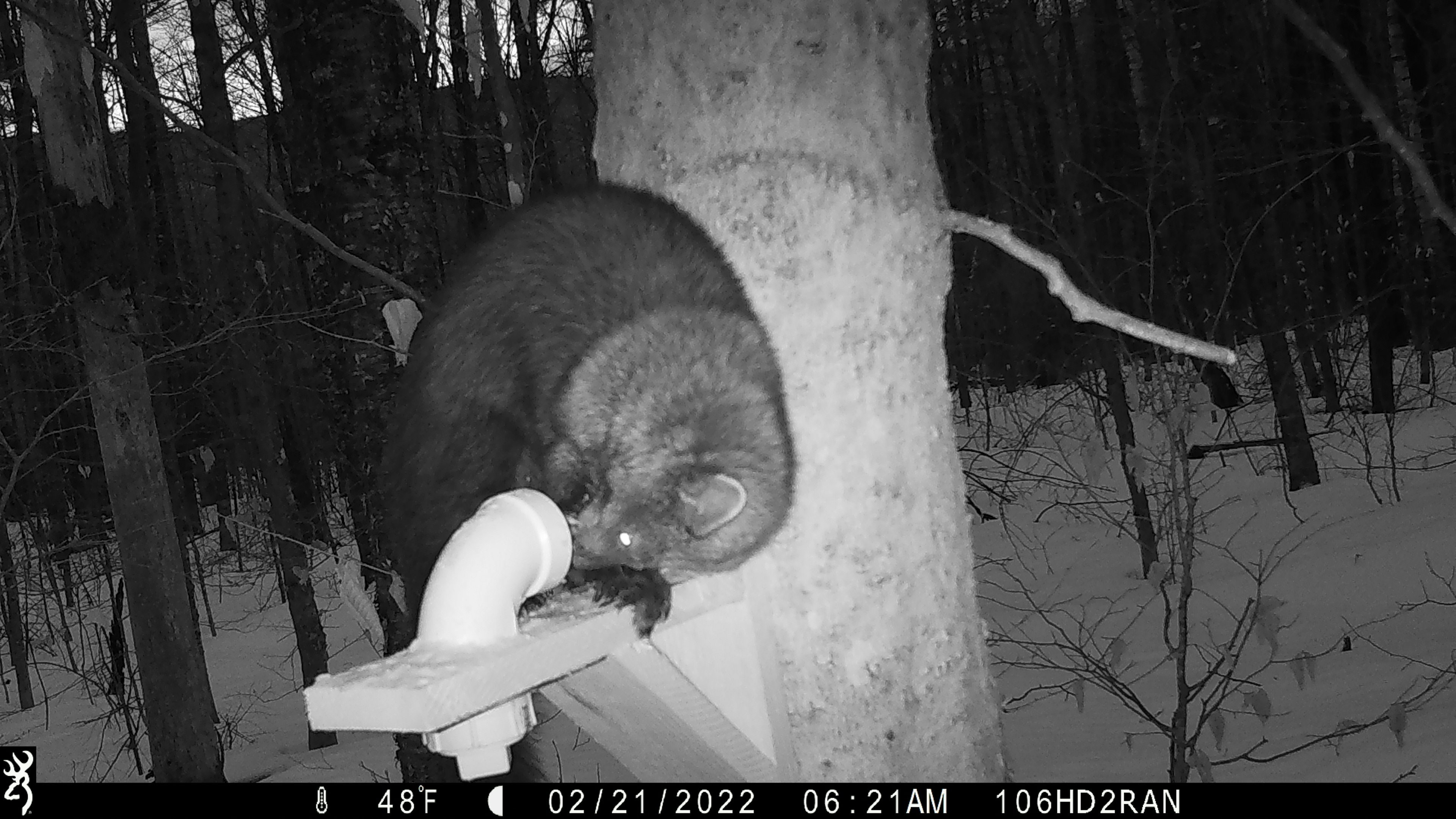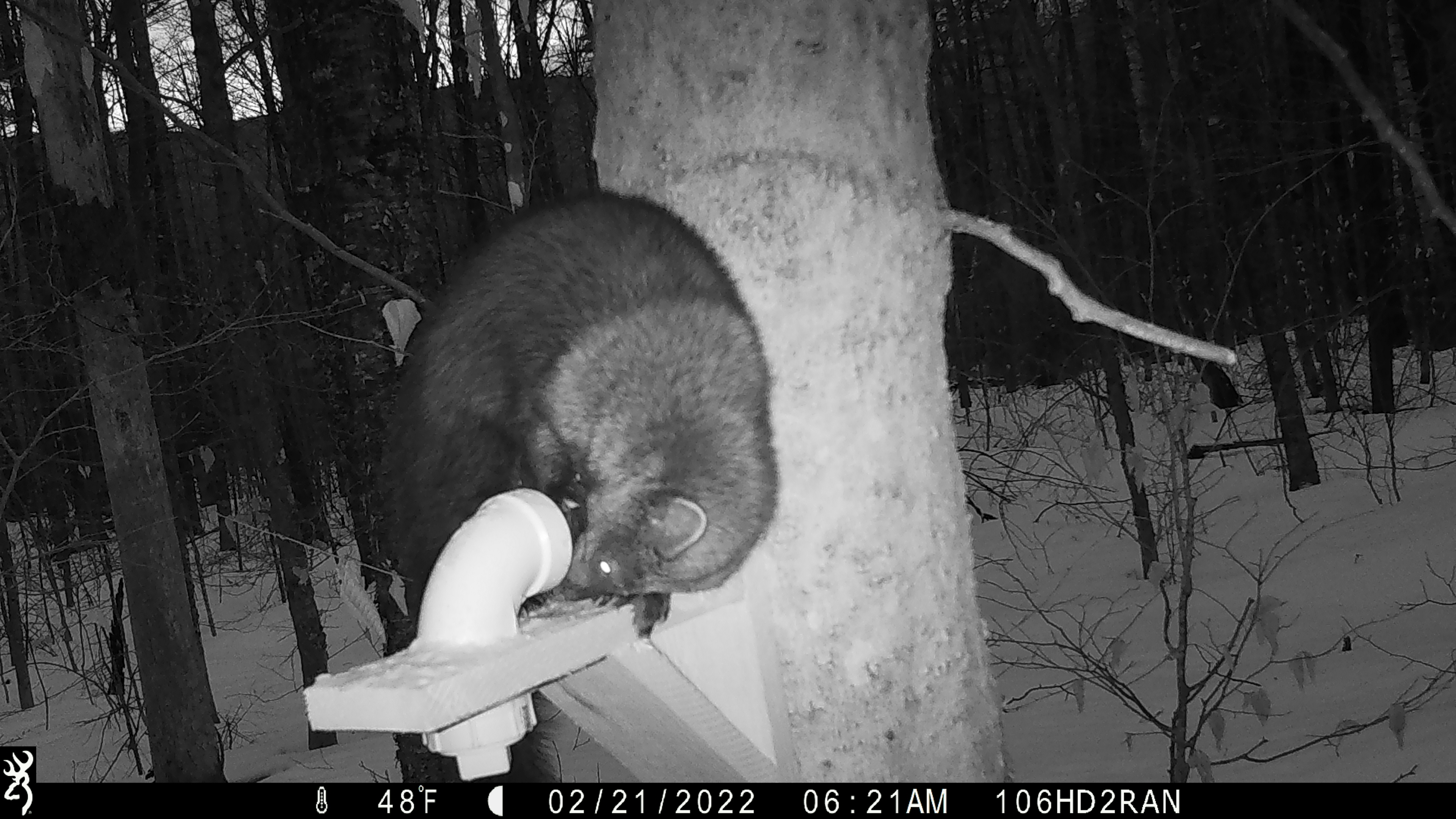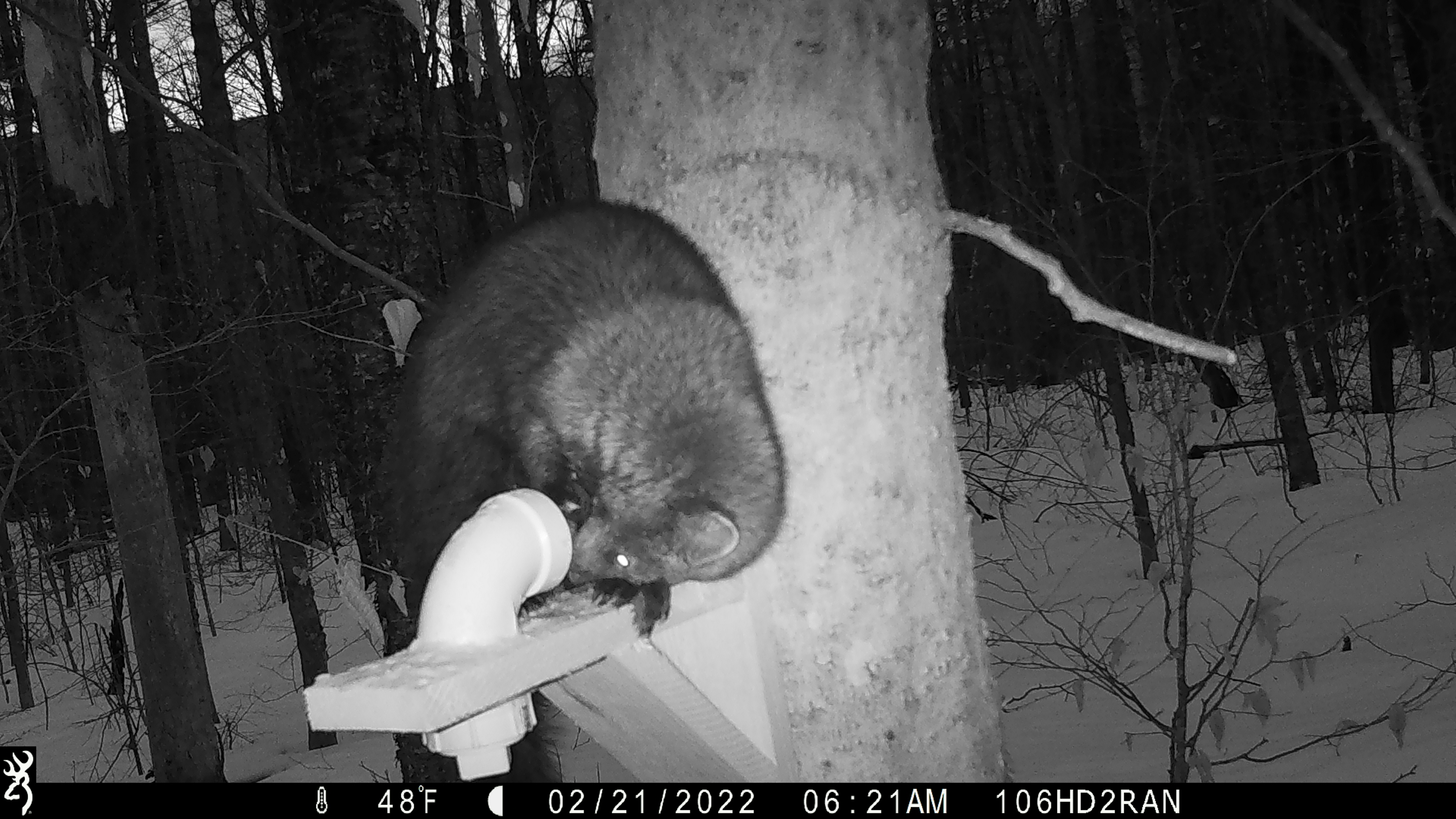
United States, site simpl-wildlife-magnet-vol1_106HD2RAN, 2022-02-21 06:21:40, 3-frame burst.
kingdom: Animalia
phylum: Chordata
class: Mammalia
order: Carnivora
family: Mustelidae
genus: Pekania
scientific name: Pekania pennanti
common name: fisher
Fisher (Pekania pennanti).